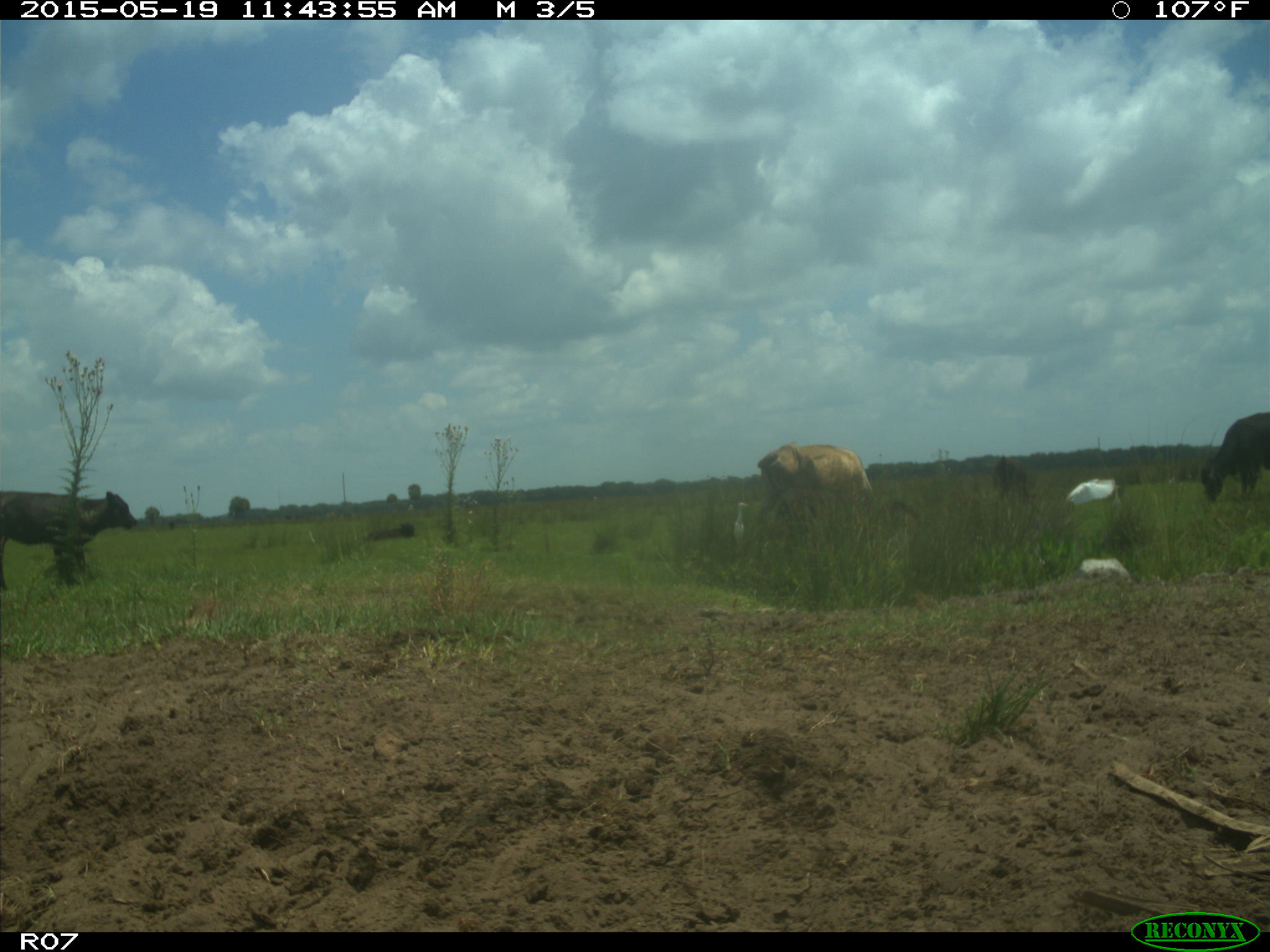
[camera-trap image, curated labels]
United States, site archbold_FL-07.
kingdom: Animalia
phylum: Chordata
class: Mammalia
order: Artiodactyla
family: Bovidae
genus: Bos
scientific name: Bos taurus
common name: domestic cow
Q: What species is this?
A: Bos taurus (domestic cow).